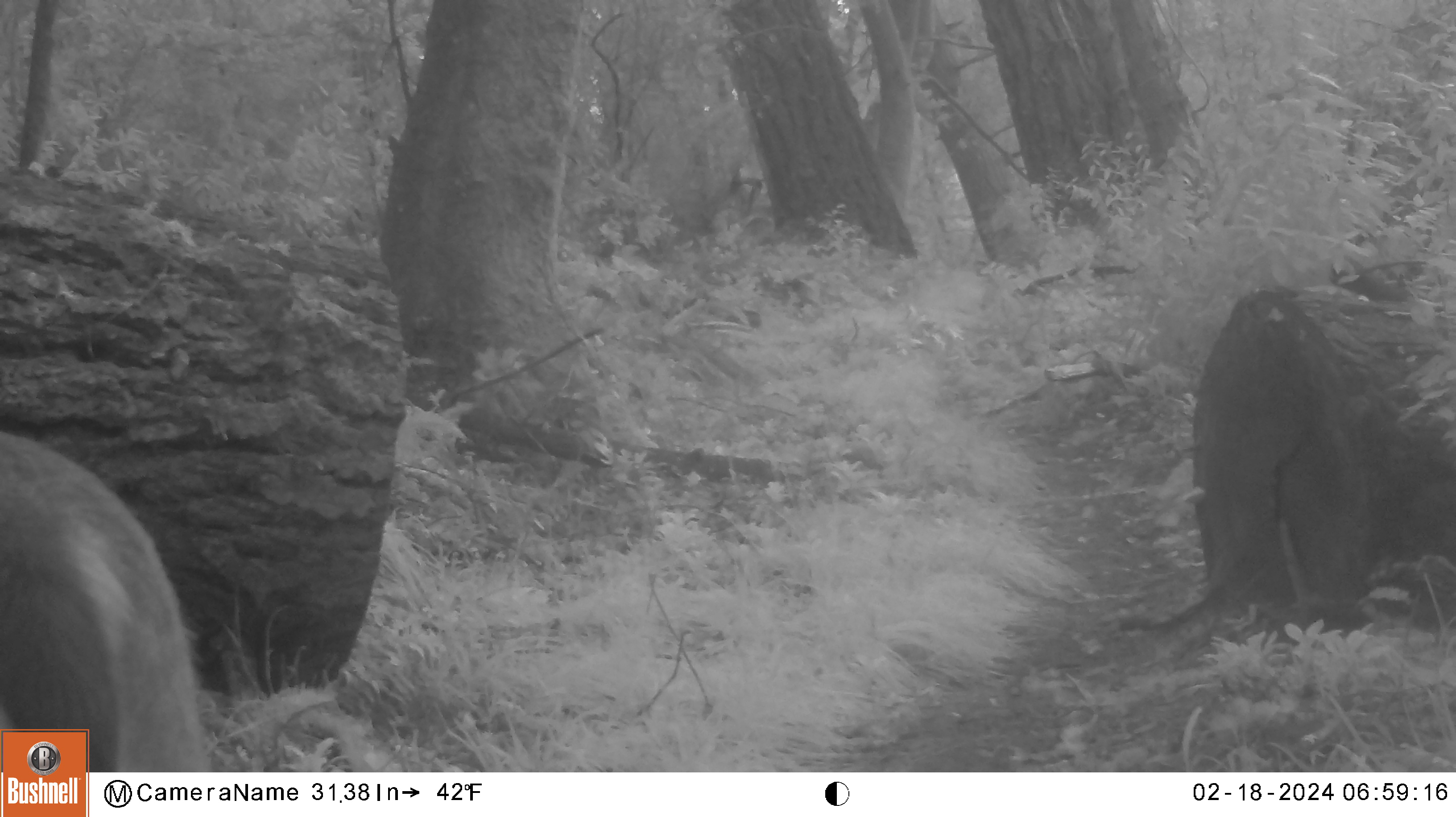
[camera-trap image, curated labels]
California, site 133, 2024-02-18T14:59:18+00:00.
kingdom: Animalia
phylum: Chordata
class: Mammalia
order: Artiodactyla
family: Cervidae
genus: Odocoileus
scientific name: Odocoileus hemionus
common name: mule deer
Mule deer (Odocoileus hemionus).